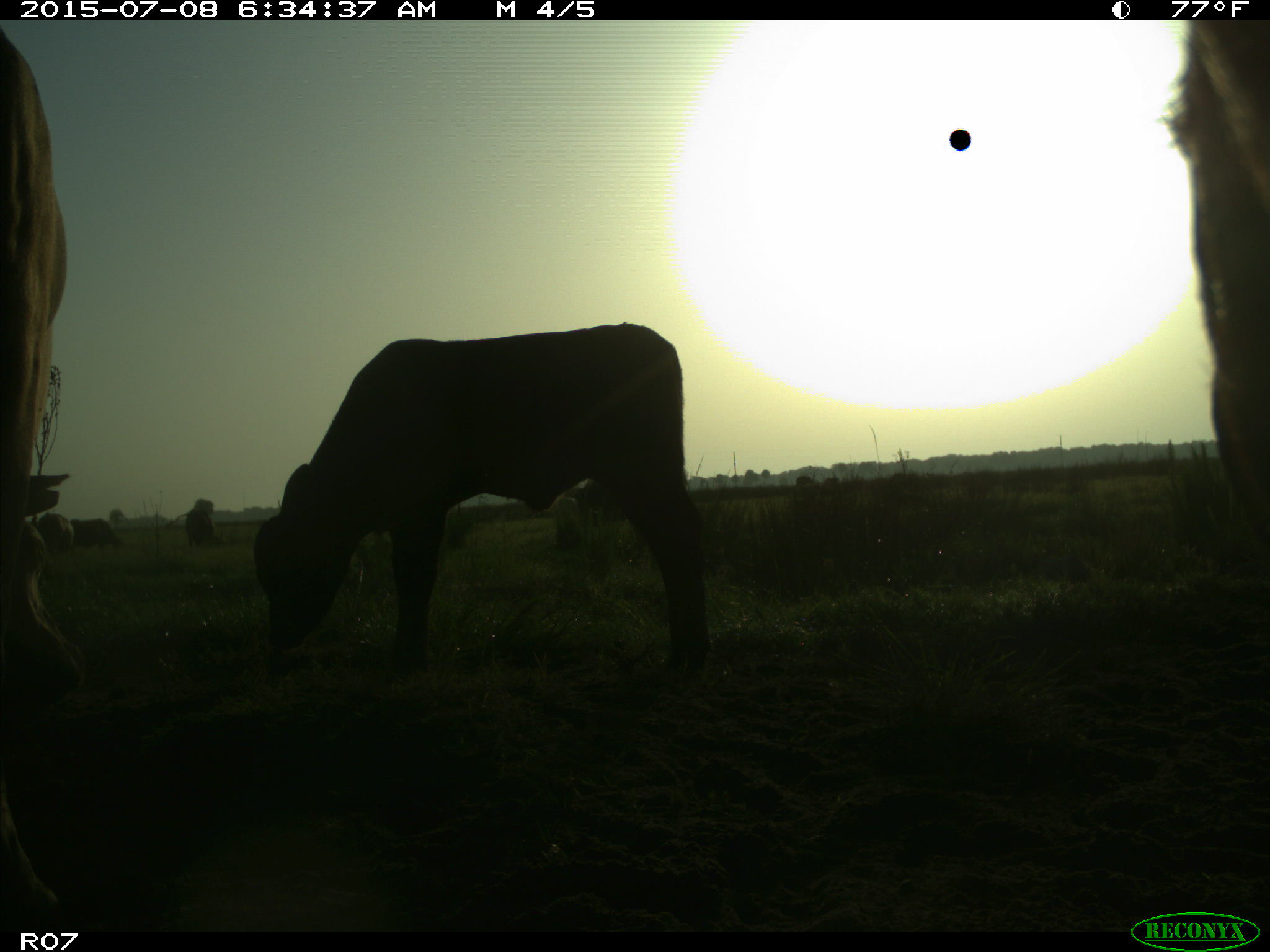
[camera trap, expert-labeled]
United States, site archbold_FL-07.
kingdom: Animalia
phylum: Chordata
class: Mammalia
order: Artiodactyla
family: Bovidae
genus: Bos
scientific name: Bos taurus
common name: domestic cow